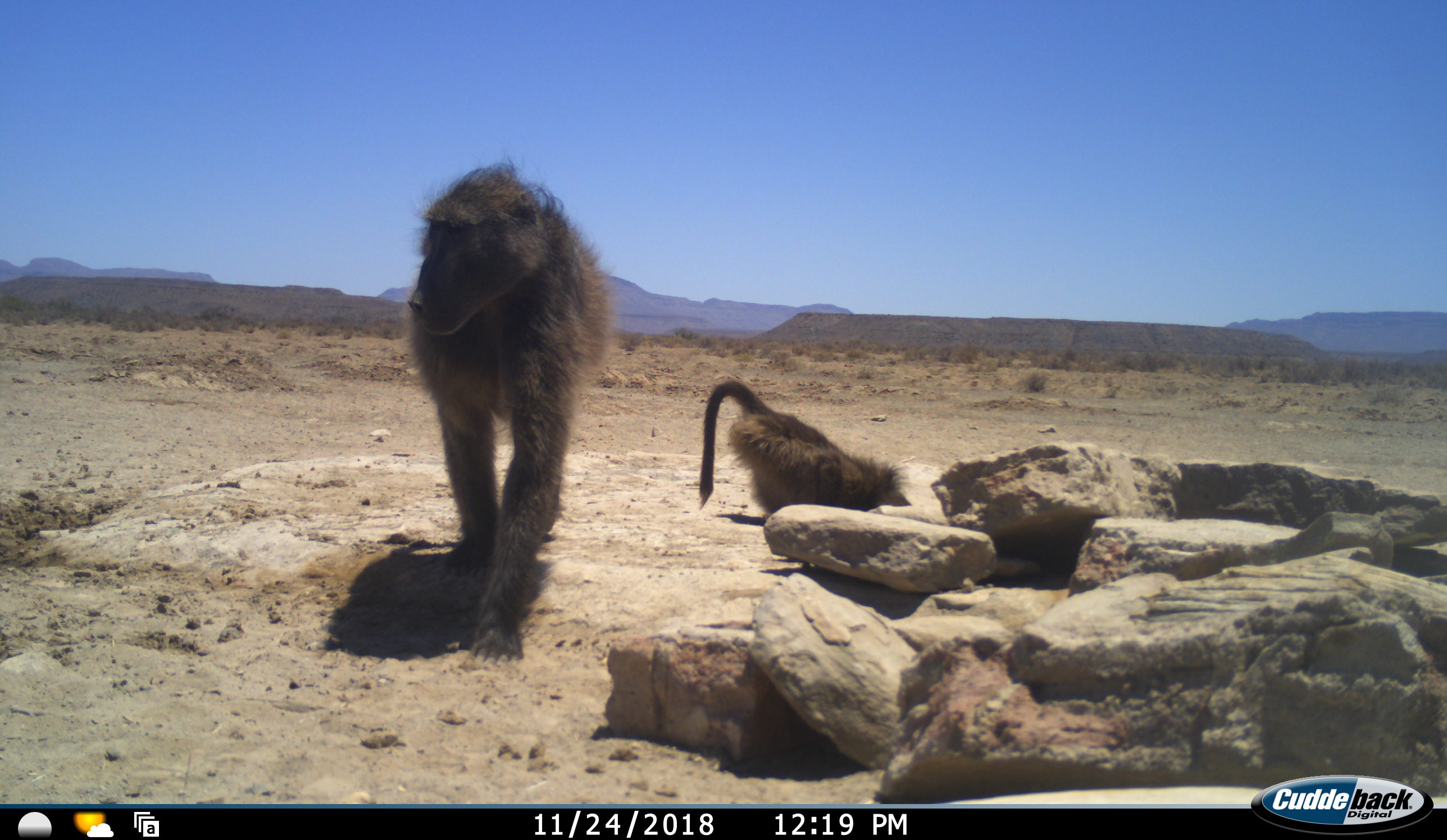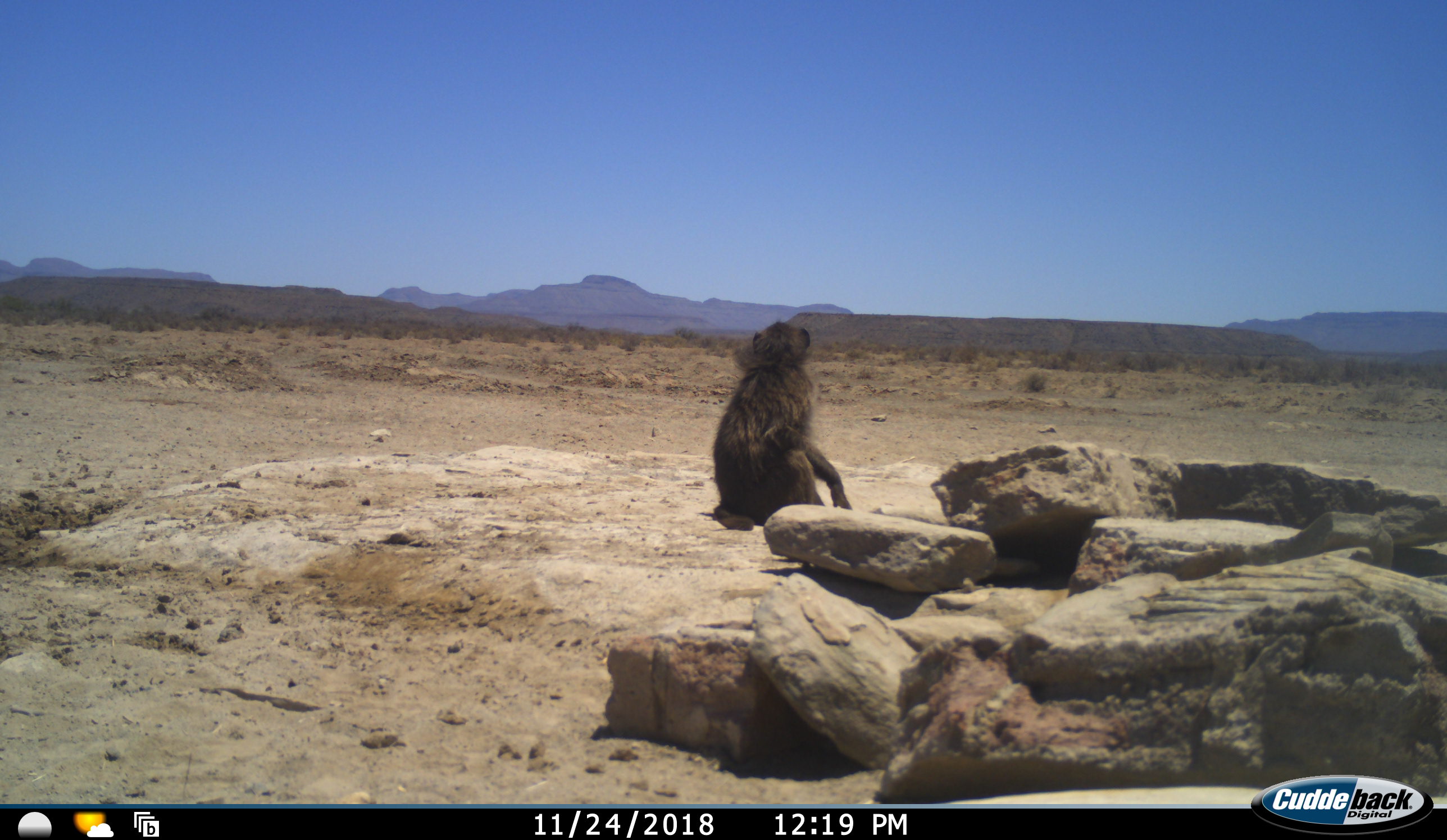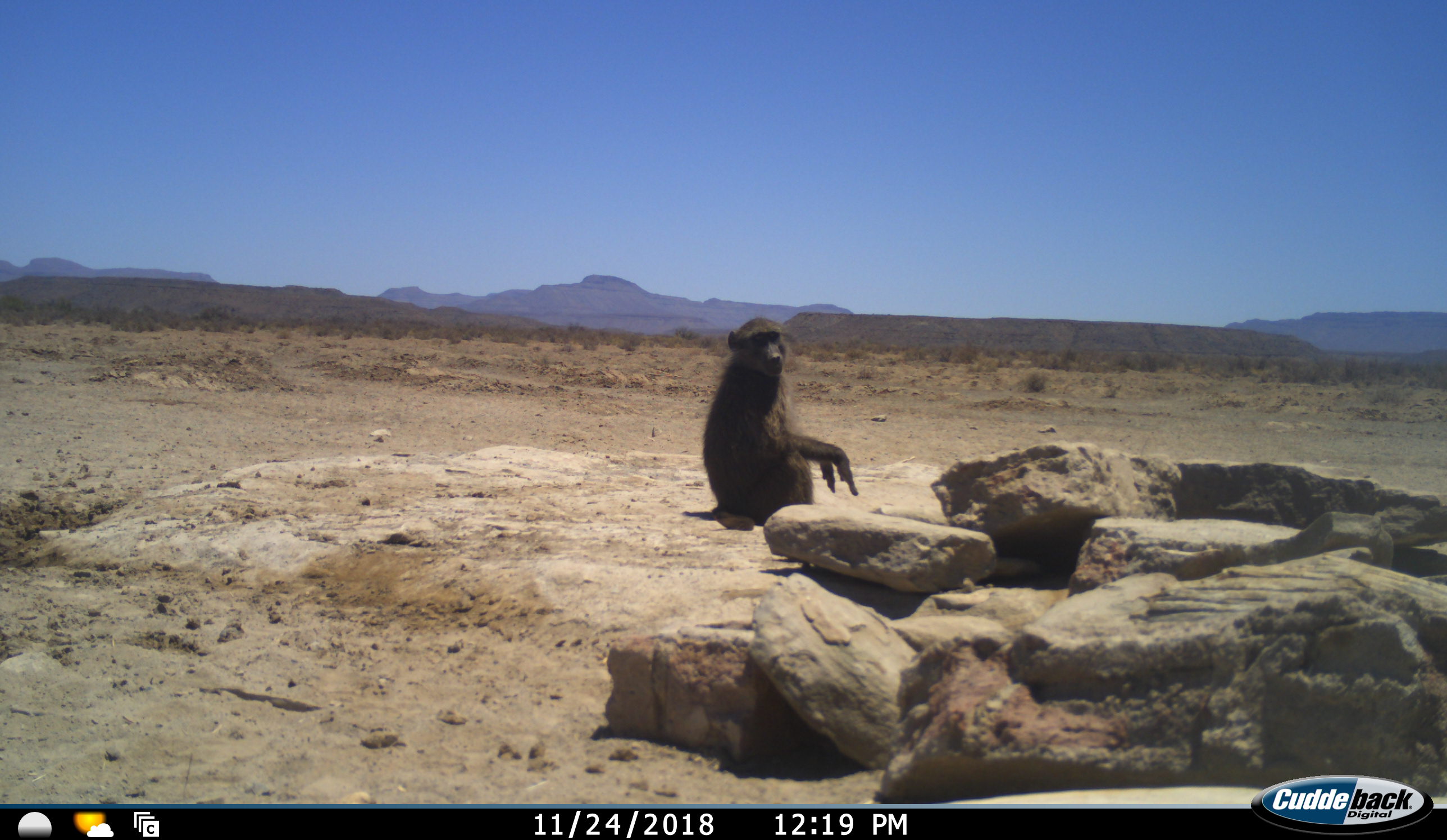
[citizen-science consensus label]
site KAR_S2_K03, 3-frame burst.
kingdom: Animalia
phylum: Chordata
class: Mammalia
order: Primates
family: Cercopithecidae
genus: Papio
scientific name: Papio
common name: baboon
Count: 2.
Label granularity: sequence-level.